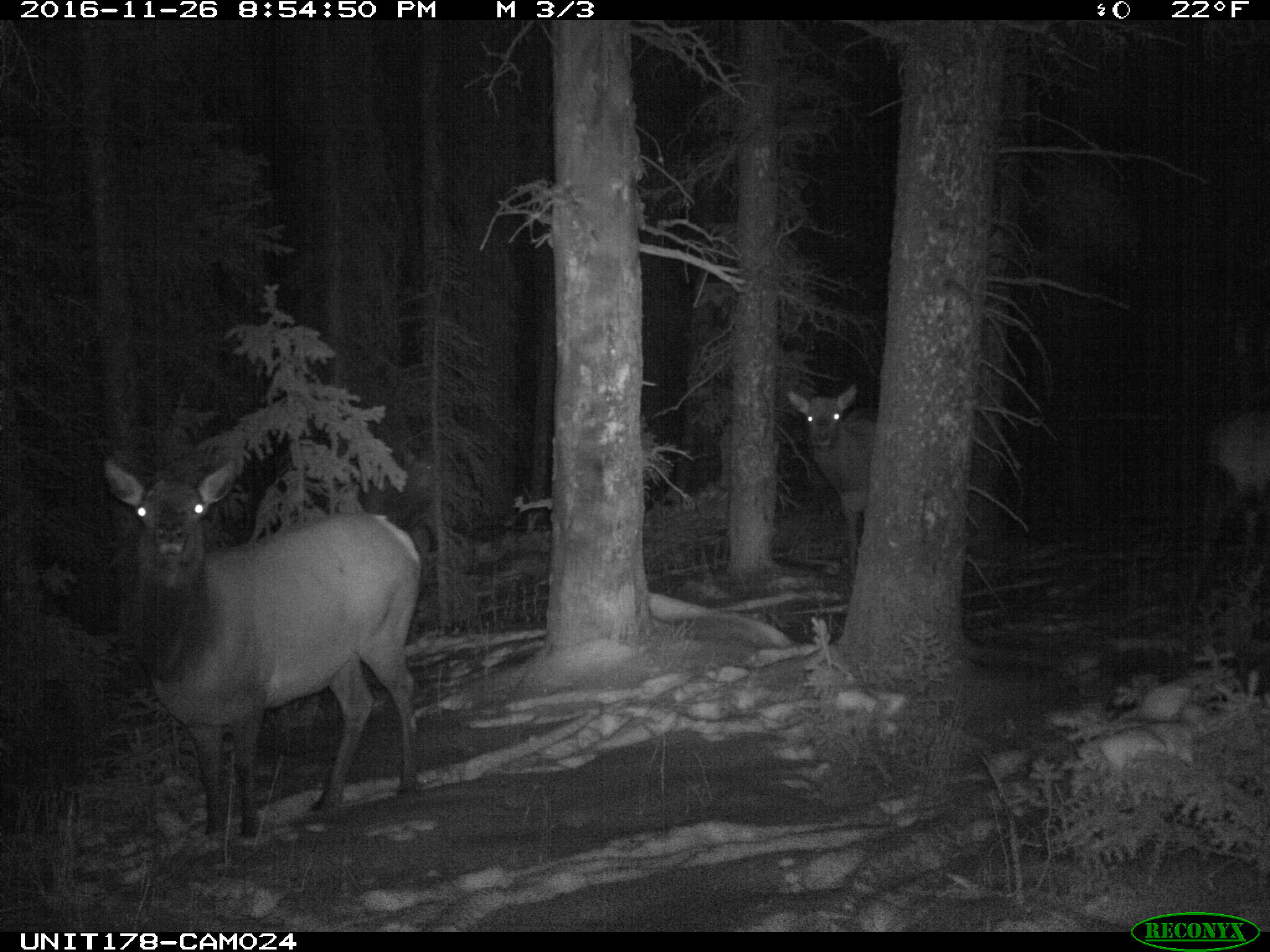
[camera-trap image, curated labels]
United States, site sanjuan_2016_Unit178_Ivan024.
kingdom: Animalia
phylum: Chordata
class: Mammalia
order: Artiodactyla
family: Cervidae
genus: Cervus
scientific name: Cervus elaphus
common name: red deer